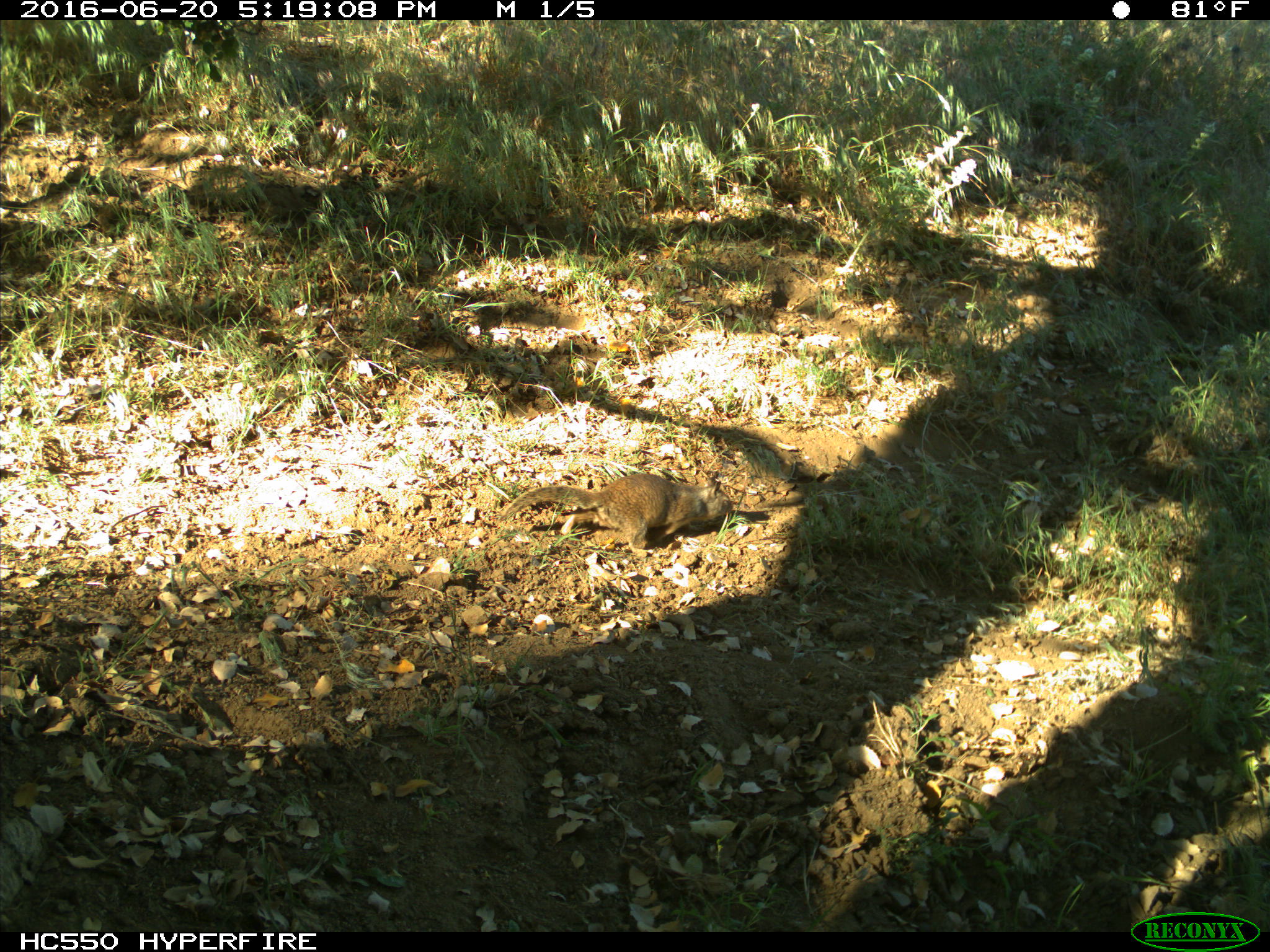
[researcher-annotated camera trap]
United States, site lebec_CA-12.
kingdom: Animalia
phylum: Chordata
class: Mammalia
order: Rodentia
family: Sciuridae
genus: Otospermophilus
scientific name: Otospermophilus beecheyi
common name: california ground squirrel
Otospermophilus beecheyi (california ground squirrel).